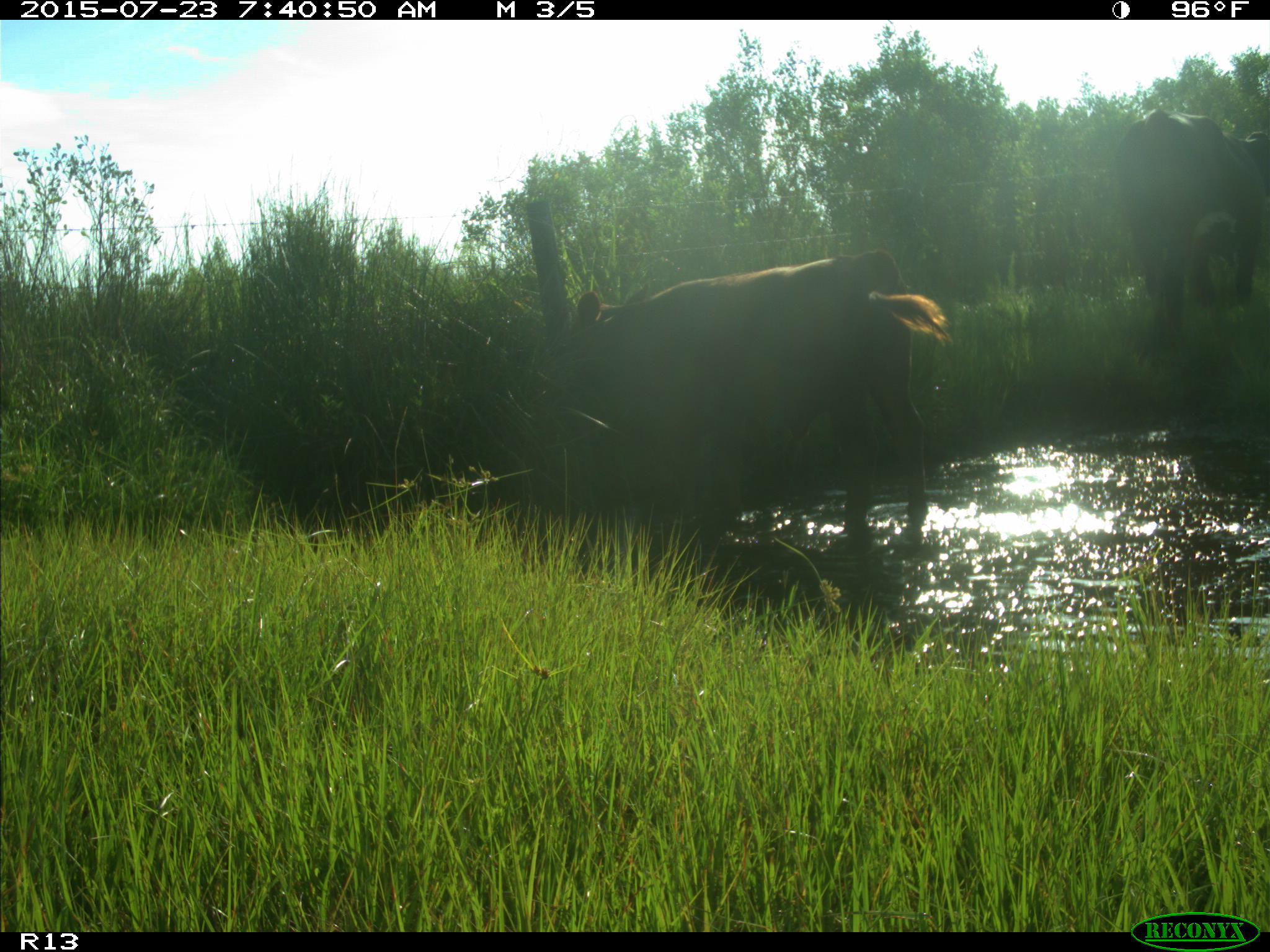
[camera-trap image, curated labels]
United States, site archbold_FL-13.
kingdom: Animalia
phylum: Chordata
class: Mammalia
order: Artiodactyla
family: Bovidae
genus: Bos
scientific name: Bos taurus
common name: domestic cow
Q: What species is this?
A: Bos taurus (domestic cow).